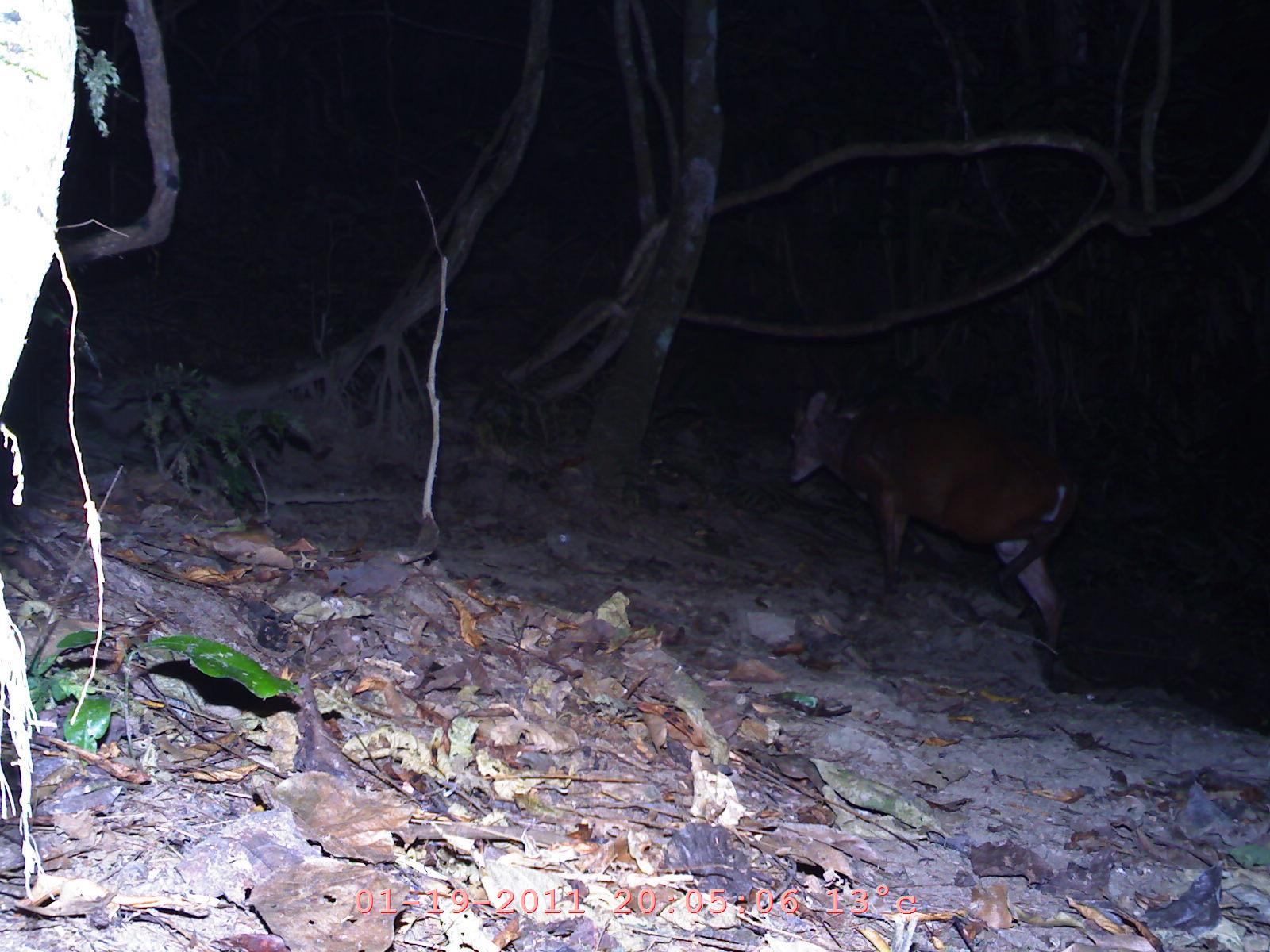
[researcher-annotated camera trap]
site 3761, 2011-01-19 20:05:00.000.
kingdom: Animalia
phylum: Chordata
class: Mammalia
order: Artiodactyla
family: Cervidae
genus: Muntiacus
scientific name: Muntiacus muntjak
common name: southern red muntjac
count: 1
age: adult